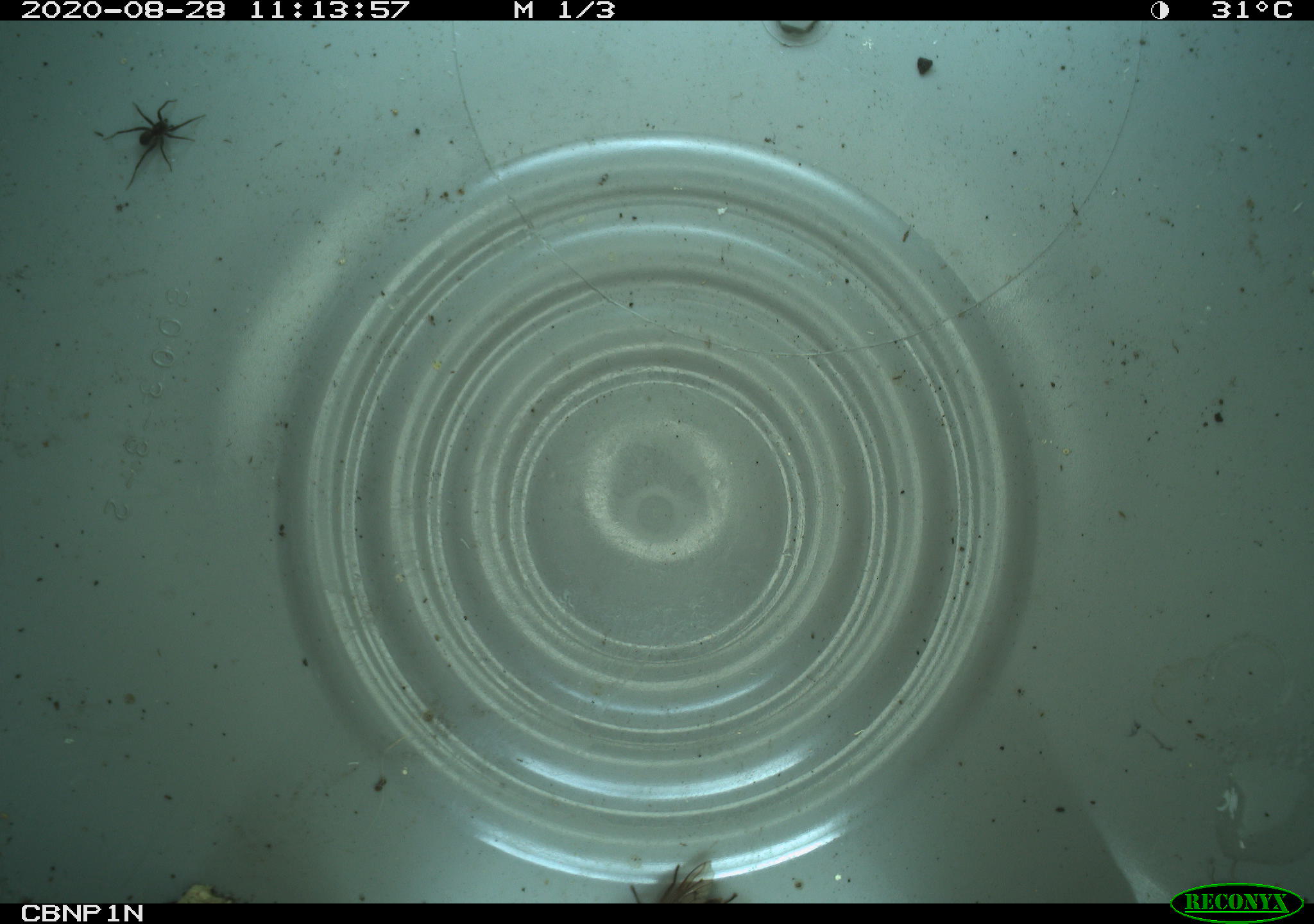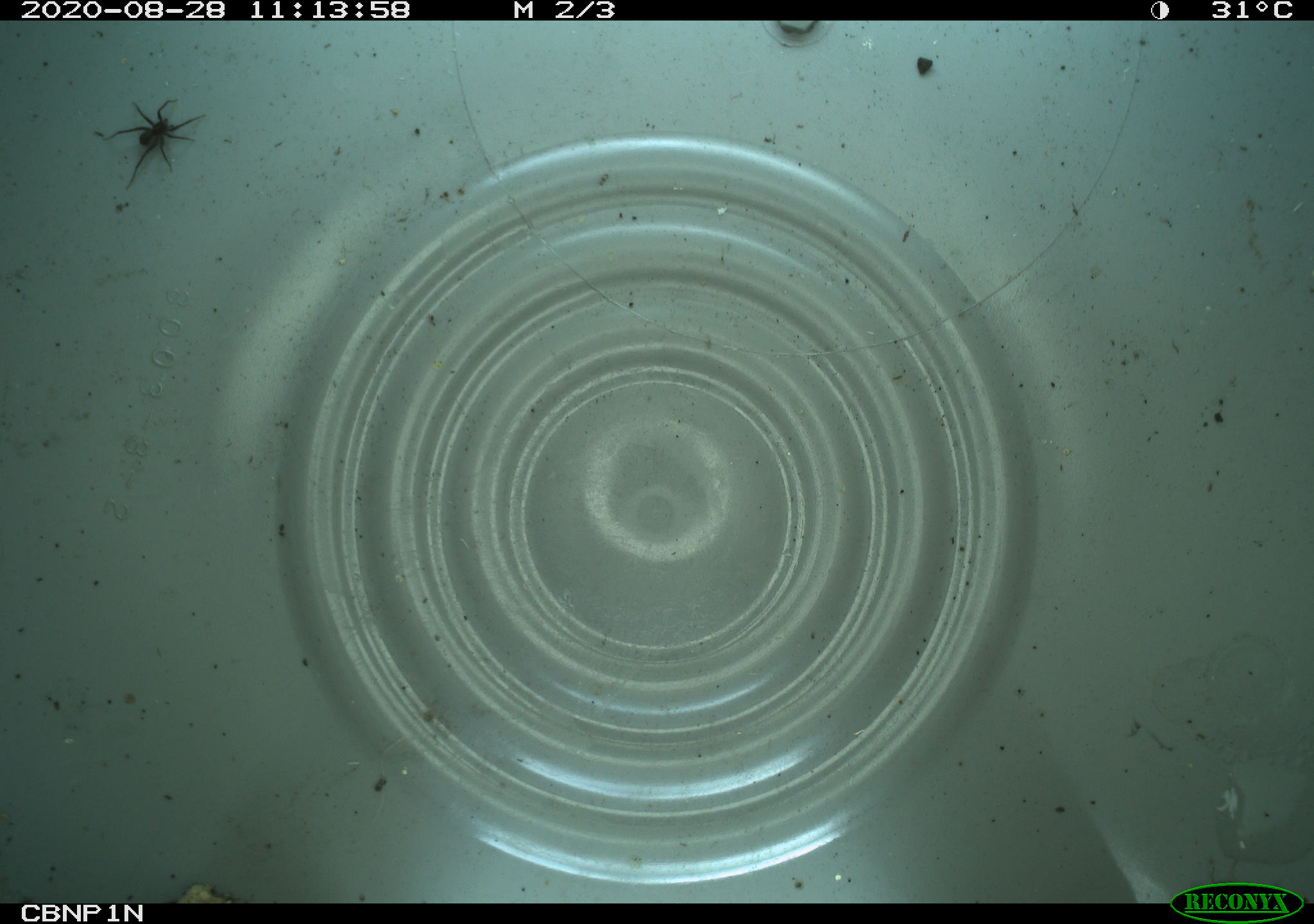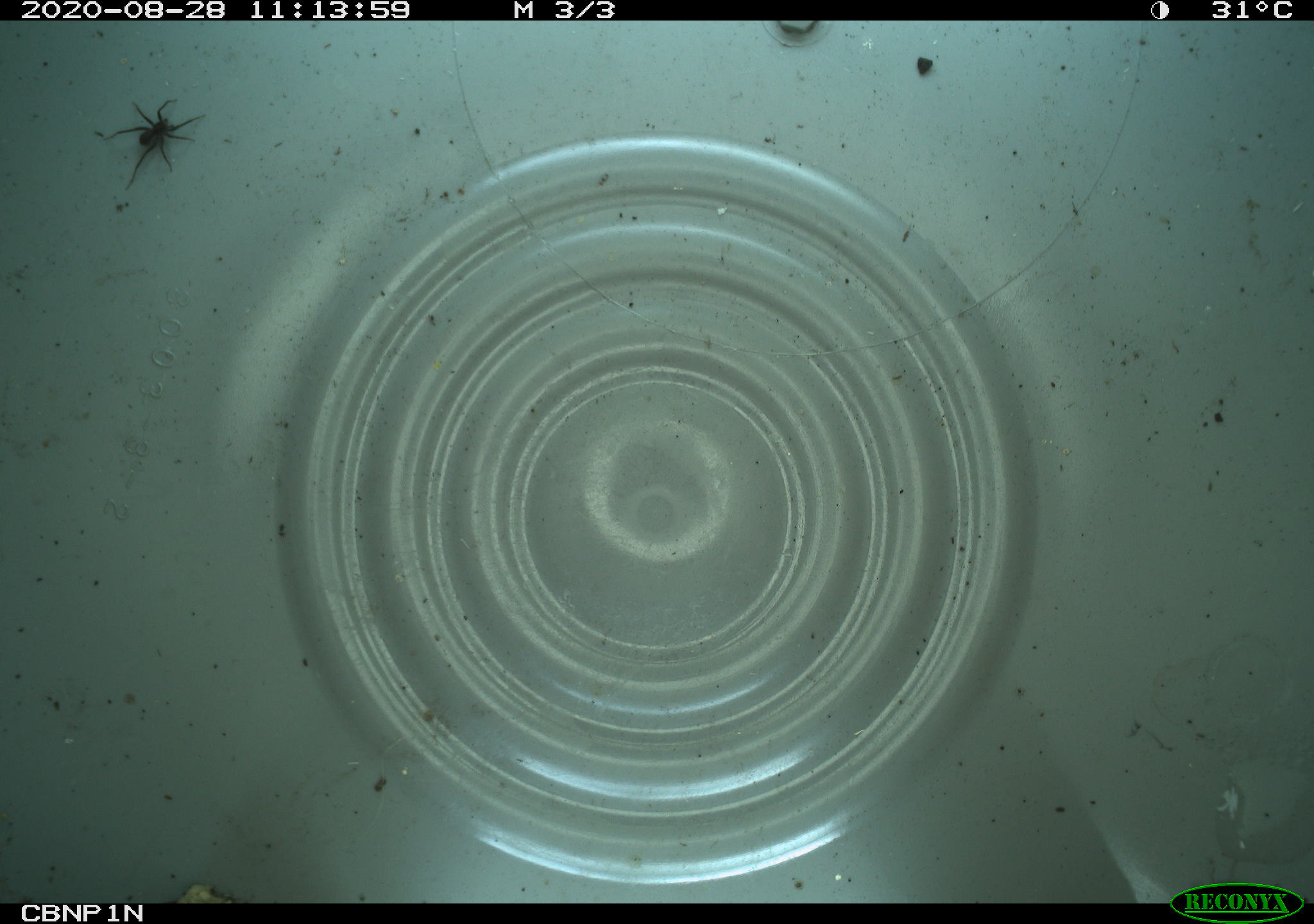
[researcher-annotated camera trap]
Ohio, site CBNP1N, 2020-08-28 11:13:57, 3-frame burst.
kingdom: Animalia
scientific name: Animalia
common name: animal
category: invertebrate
Invertebrate (animal) (Animalia).